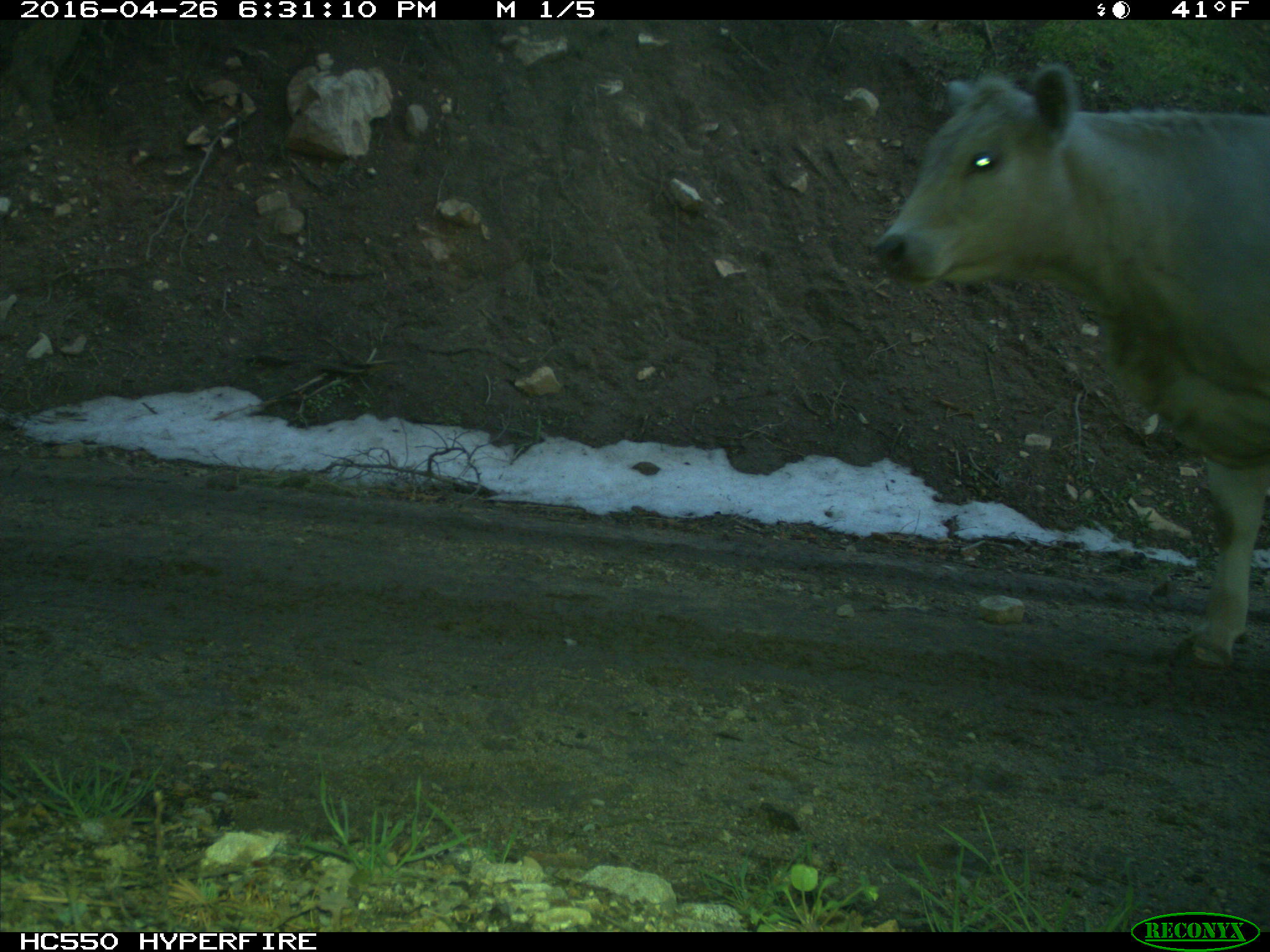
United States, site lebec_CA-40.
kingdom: Animalia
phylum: Chordata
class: Mammalia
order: Artiodactyla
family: Bovidae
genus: Bos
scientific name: Bos taurus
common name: domestic cow